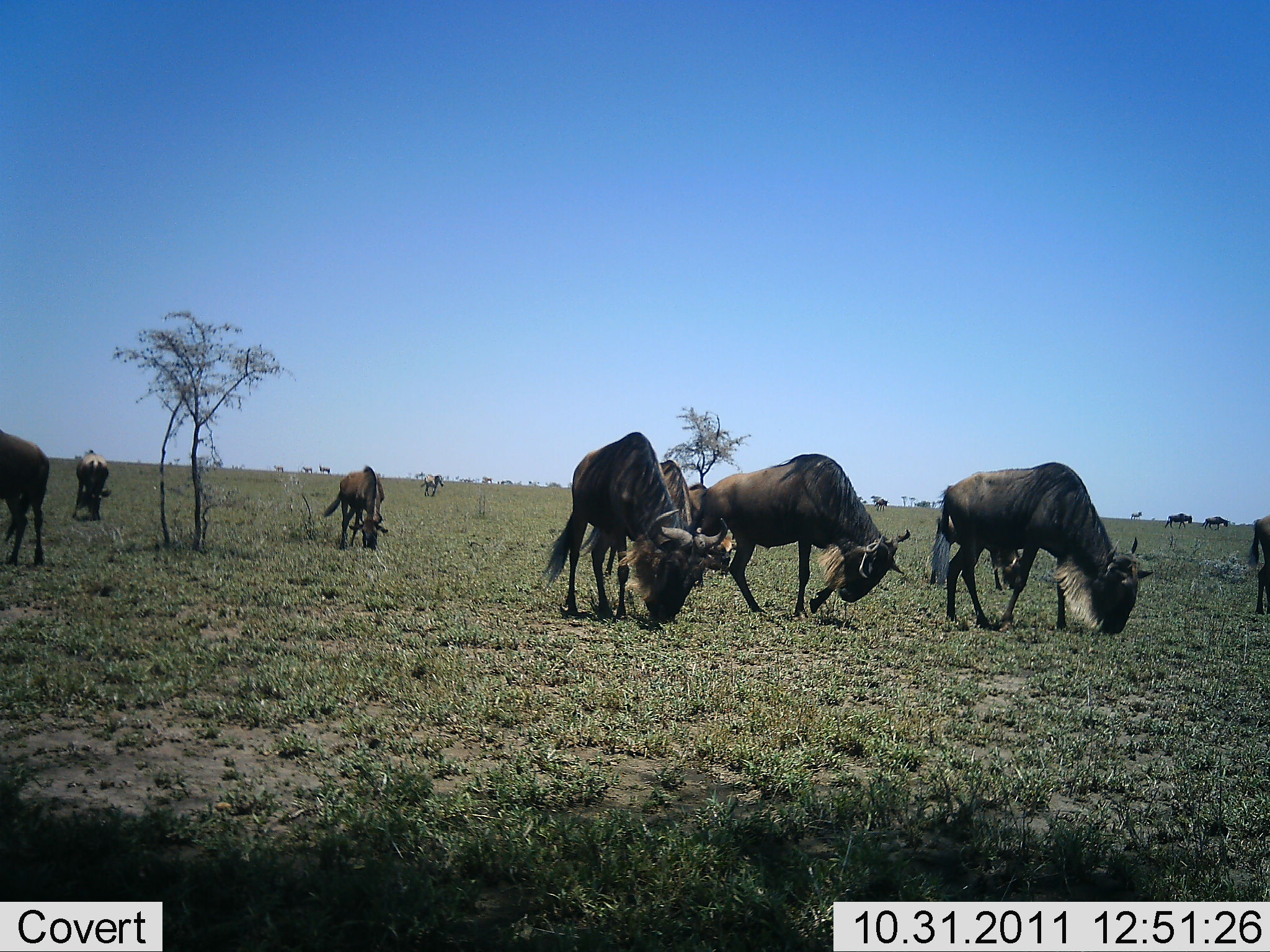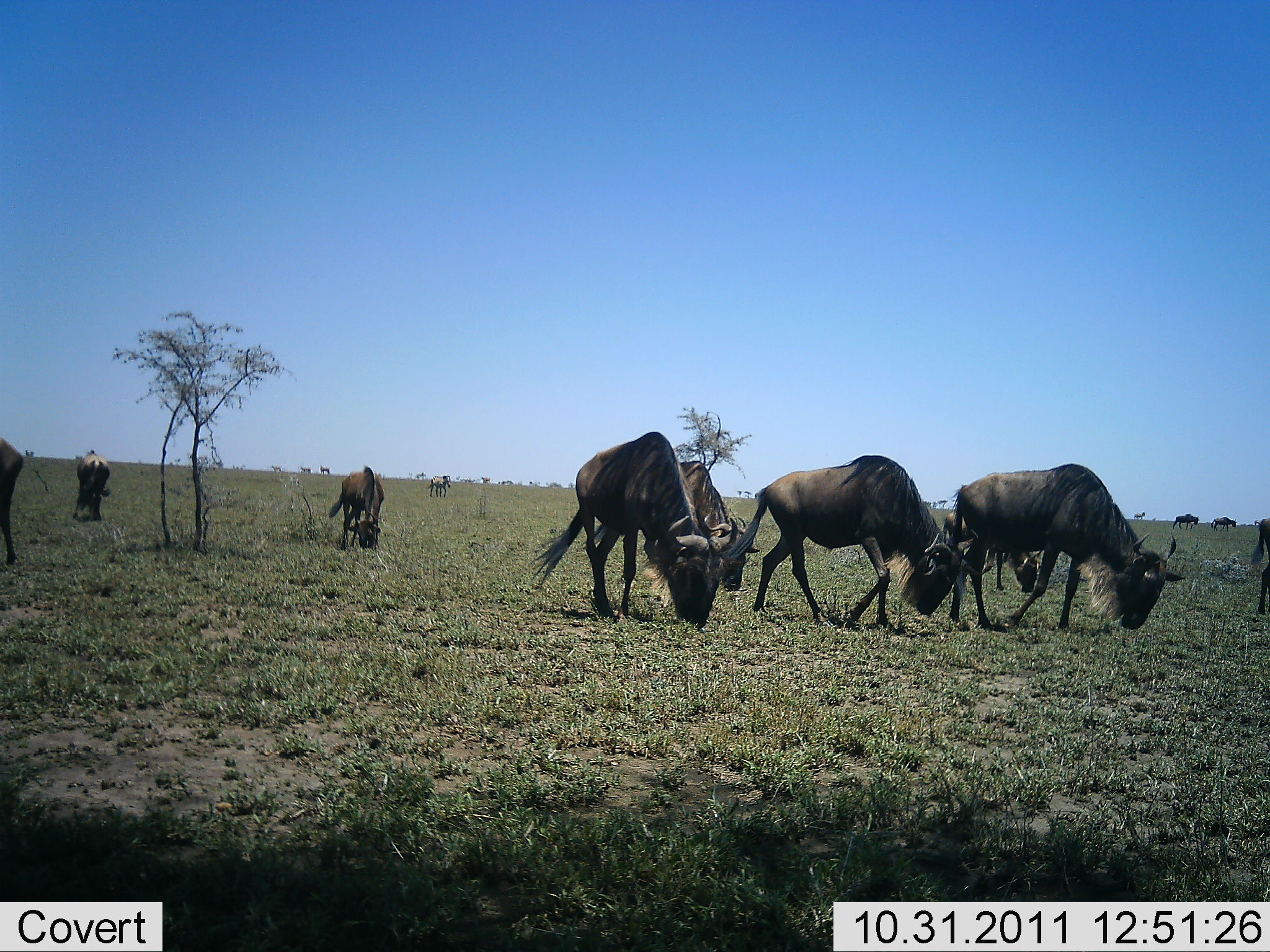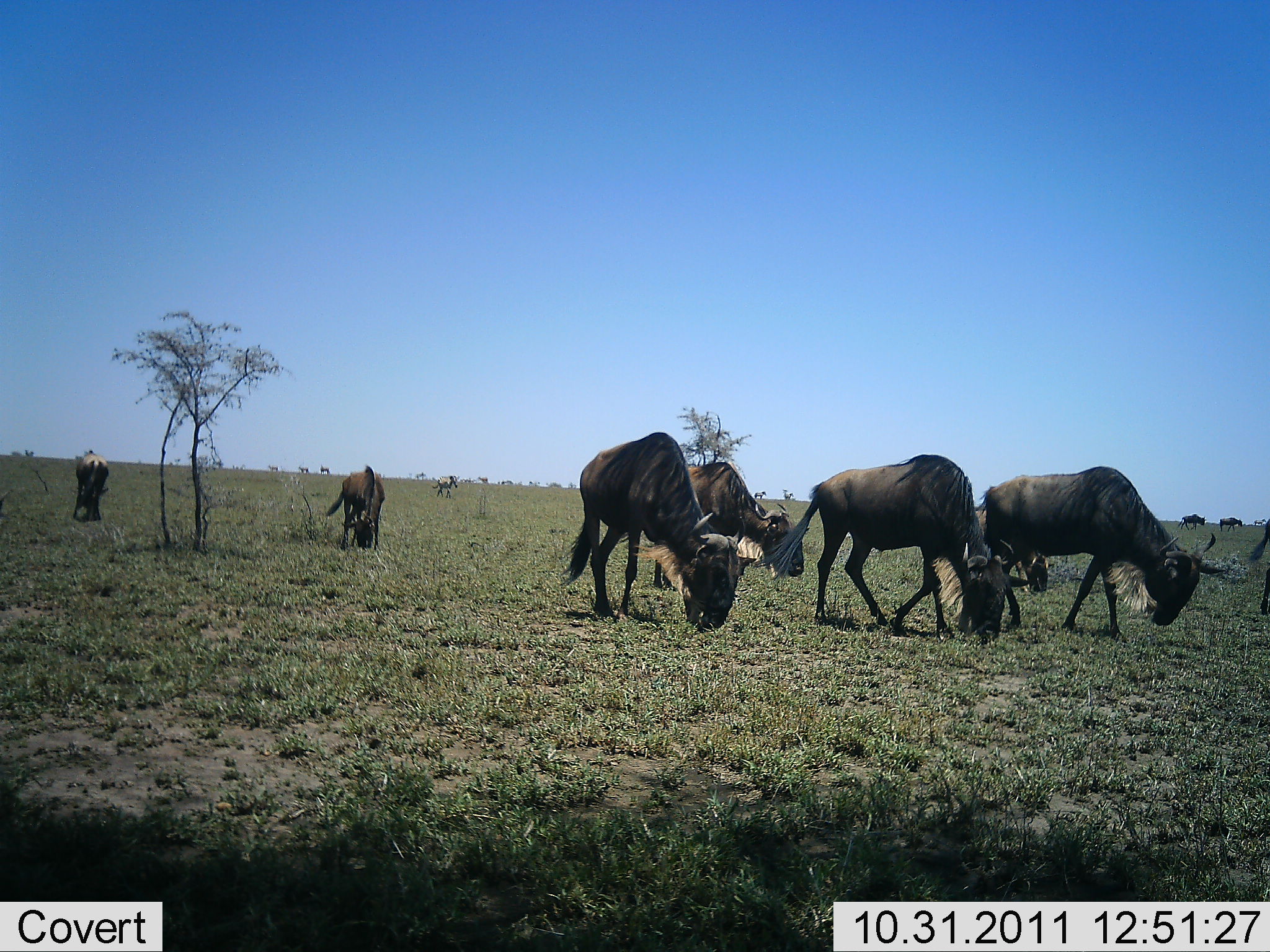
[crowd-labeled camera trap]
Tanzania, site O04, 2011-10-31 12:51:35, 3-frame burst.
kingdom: Animalia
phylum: Chordata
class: Mammalia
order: Artiodactyla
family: Bovidae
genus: Connochaetes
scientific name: Connochaetes taurinus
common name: blue wildebeest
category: wildebeest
Wildebeest (blue wildebeest) (Connochaetes taurinus), count 11-50. Behavior (volunteer vote fractions): standing 6%, resting 0%, moving 50%, interacting 0%. Young present (vote fraction): 0%. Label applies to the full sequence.